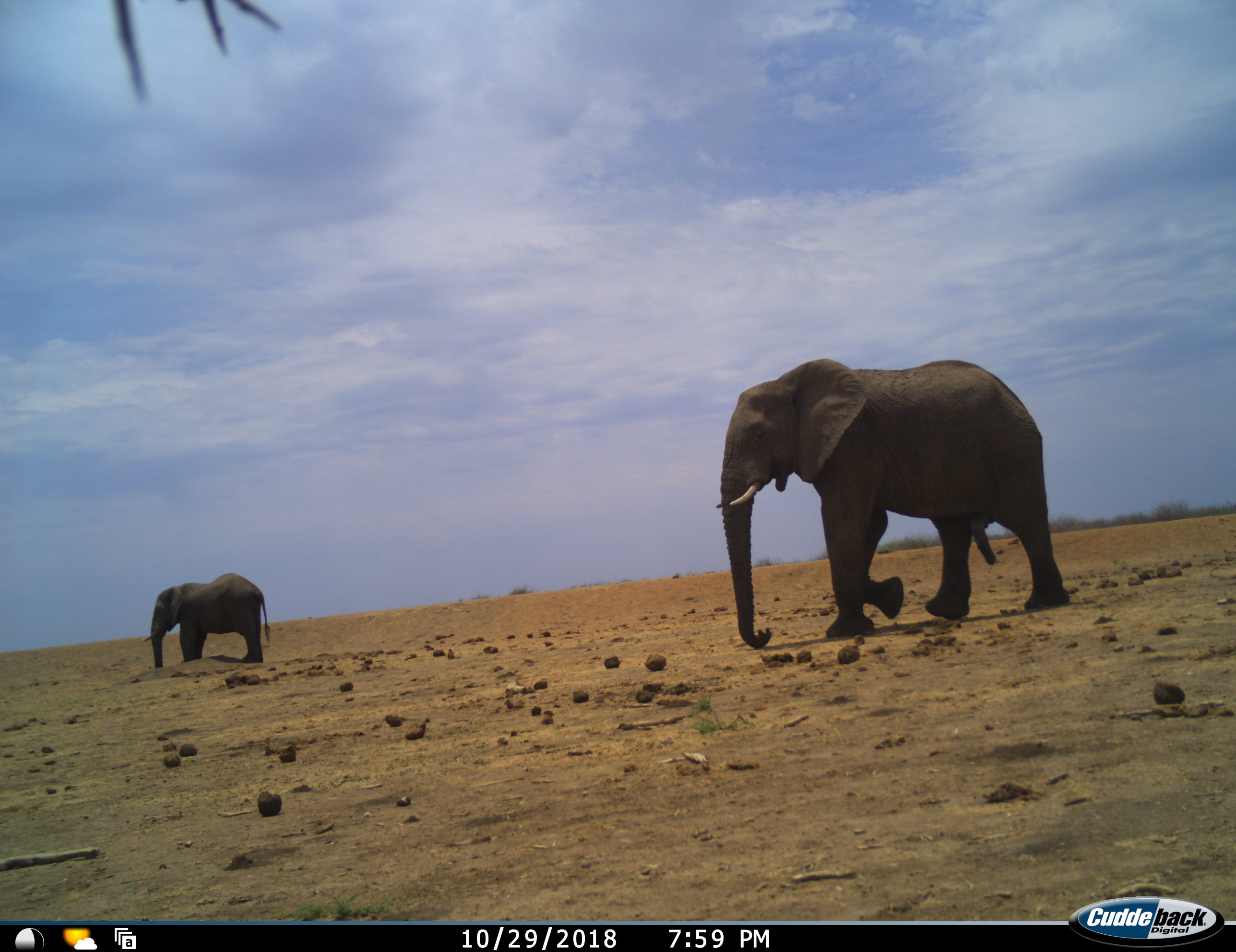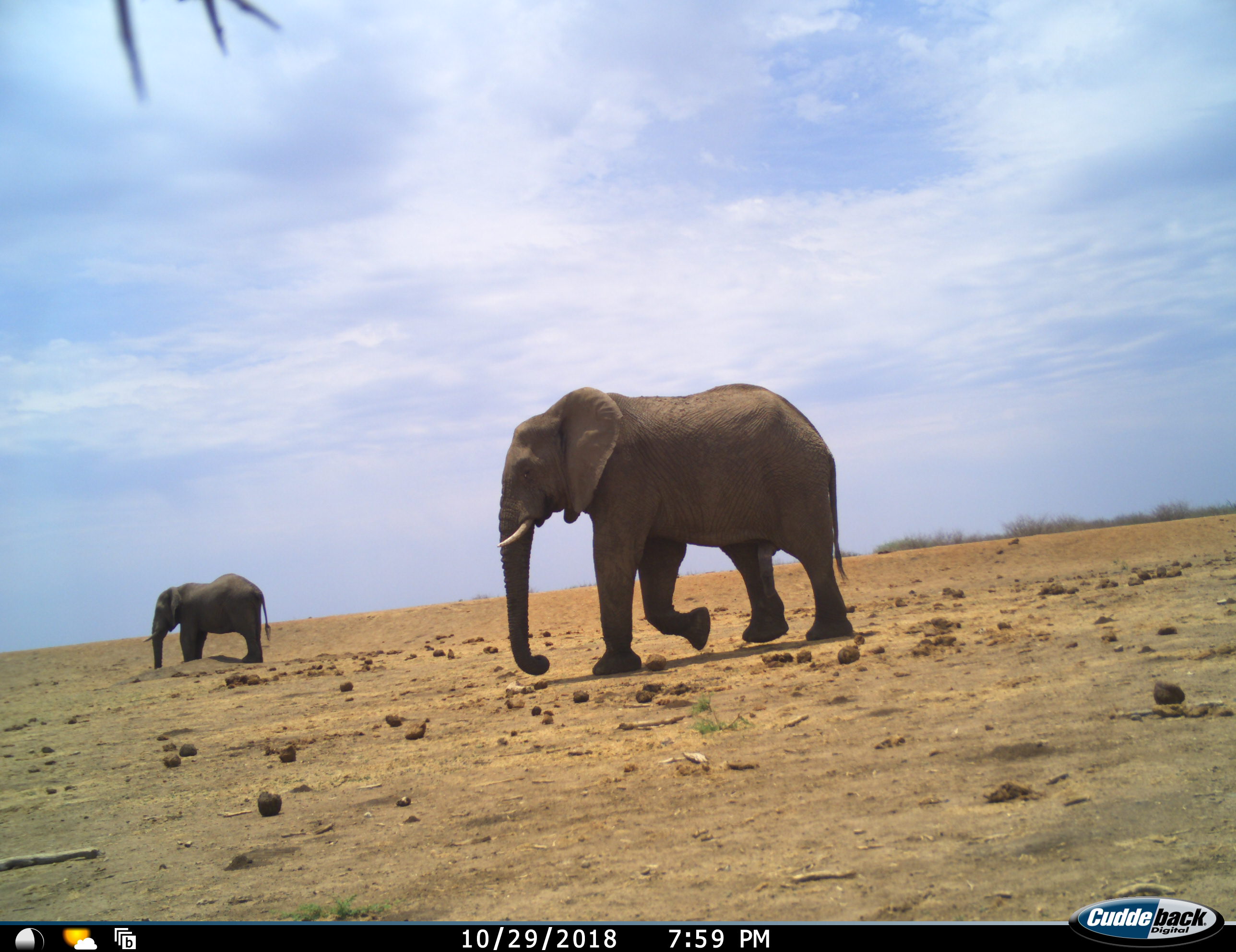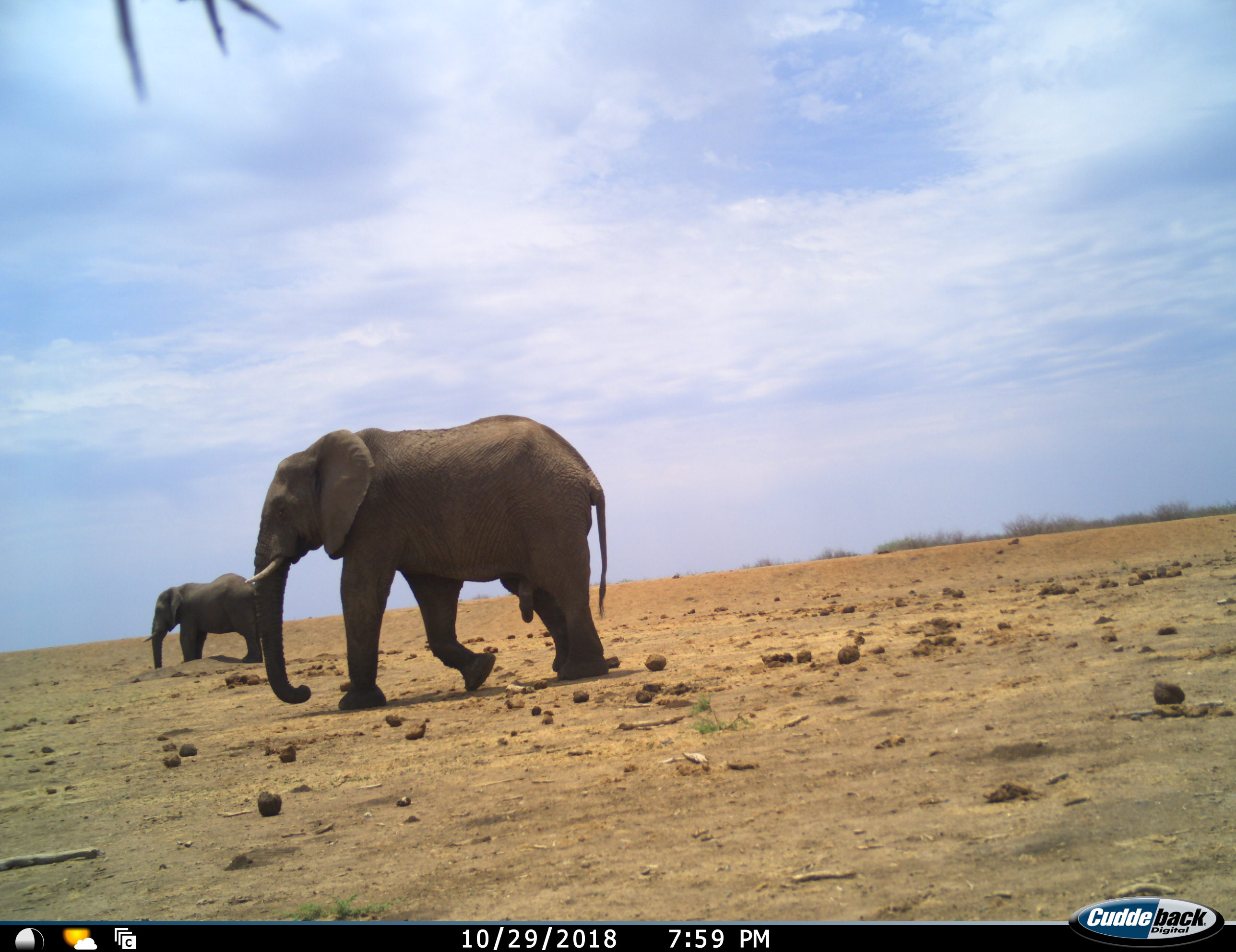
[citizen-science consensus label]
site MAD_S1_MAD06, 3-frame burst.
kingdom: Animalia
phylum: Chordata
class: Mammalia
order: Proboscidea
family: Elephantidae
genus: Loxodonta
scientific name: Loxodonta africana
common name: african bush elephant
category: elephant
Elephant (african bush elephant) (Loxodonta africana), count 2. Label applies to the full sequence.